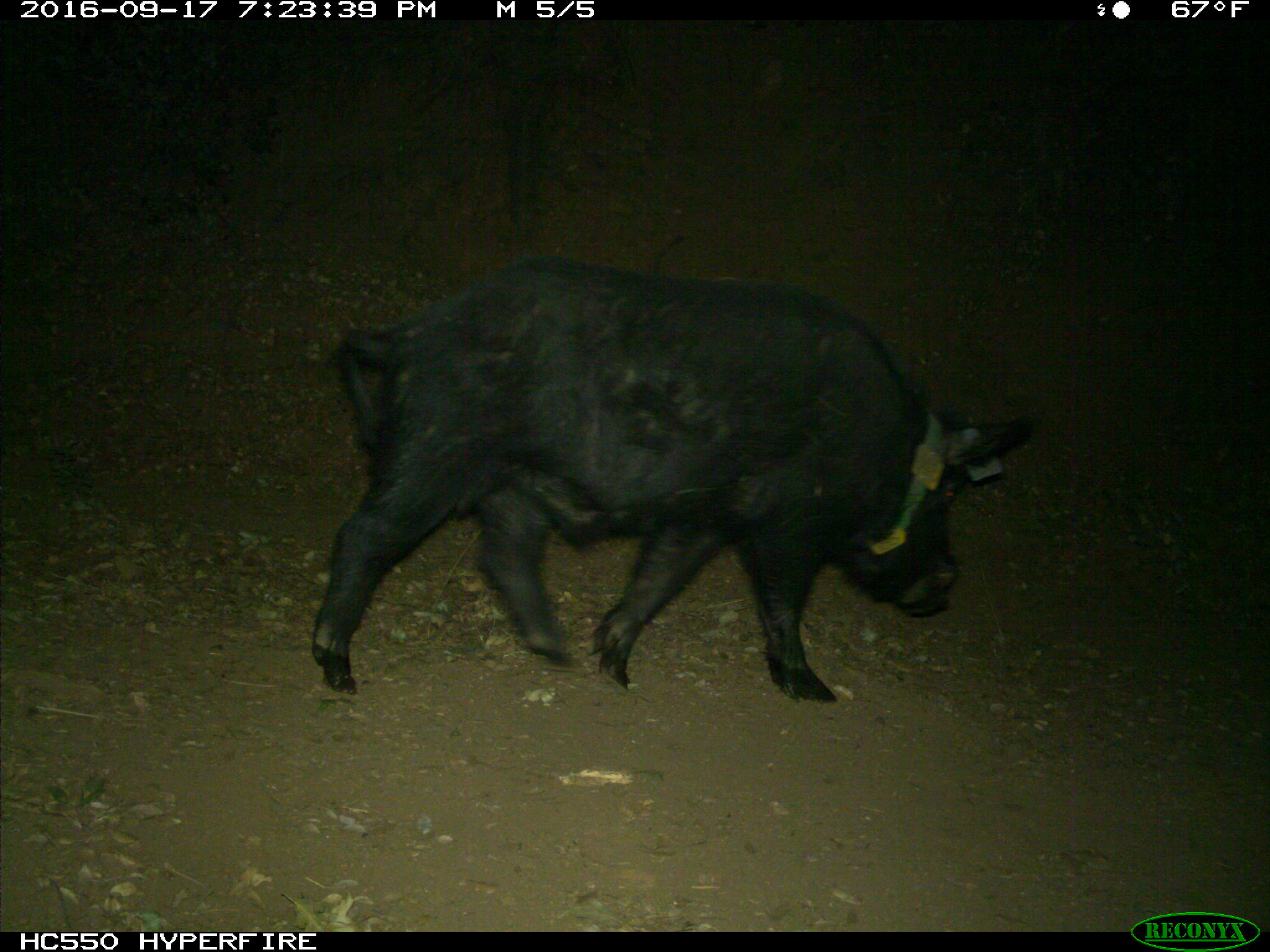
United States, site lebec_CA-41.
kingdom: Animalia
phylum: Chordata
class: Mammalia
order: Artiodactyla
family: Suidae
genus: Sus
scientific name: Sus scrofa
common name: wild boar